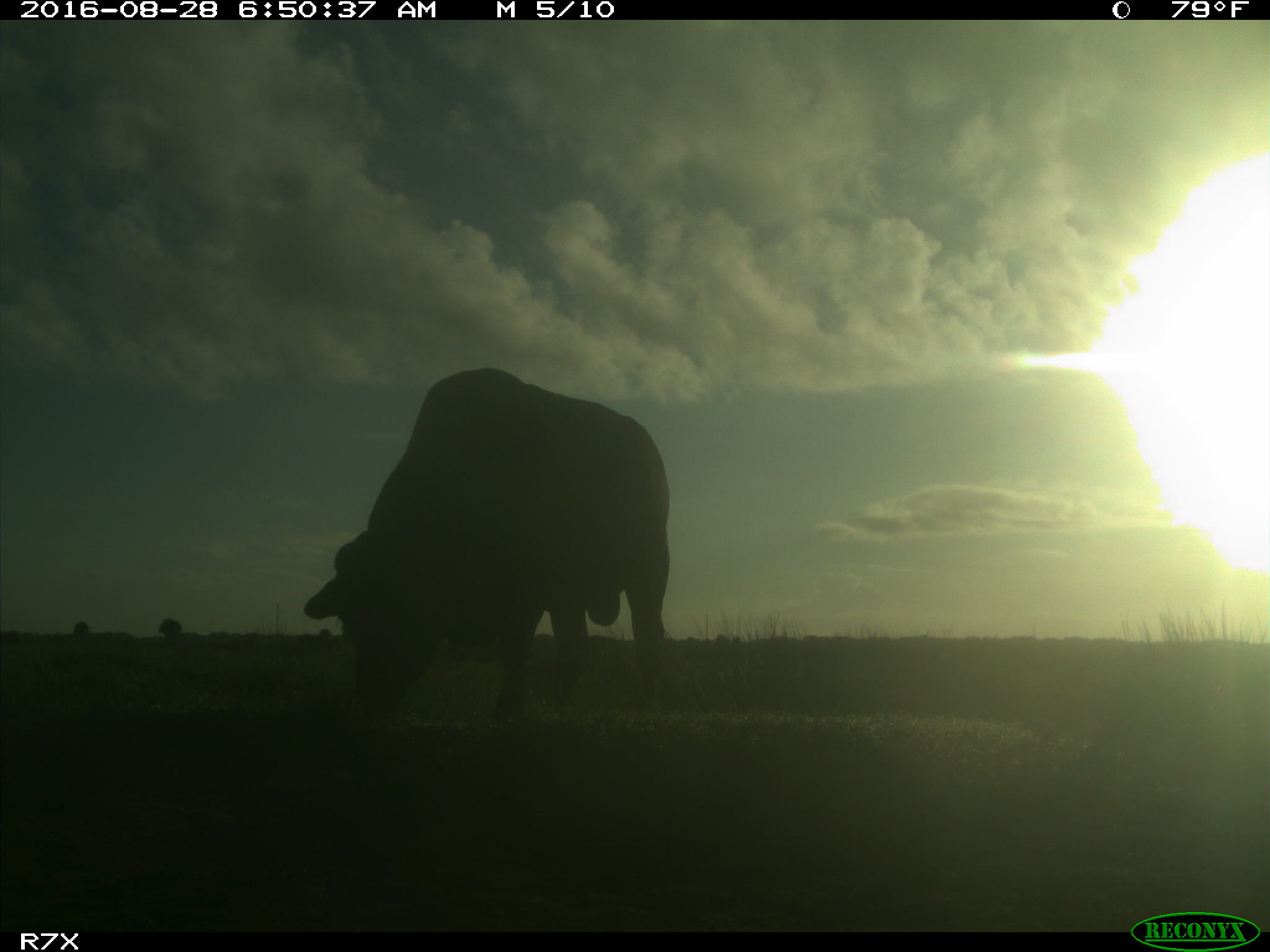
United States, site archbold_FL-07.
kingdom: Animalia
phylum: Chordata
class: Mammalia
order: Artiodactyla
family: Bovidae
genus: Bos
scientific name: Bos taurus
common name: domestic cow